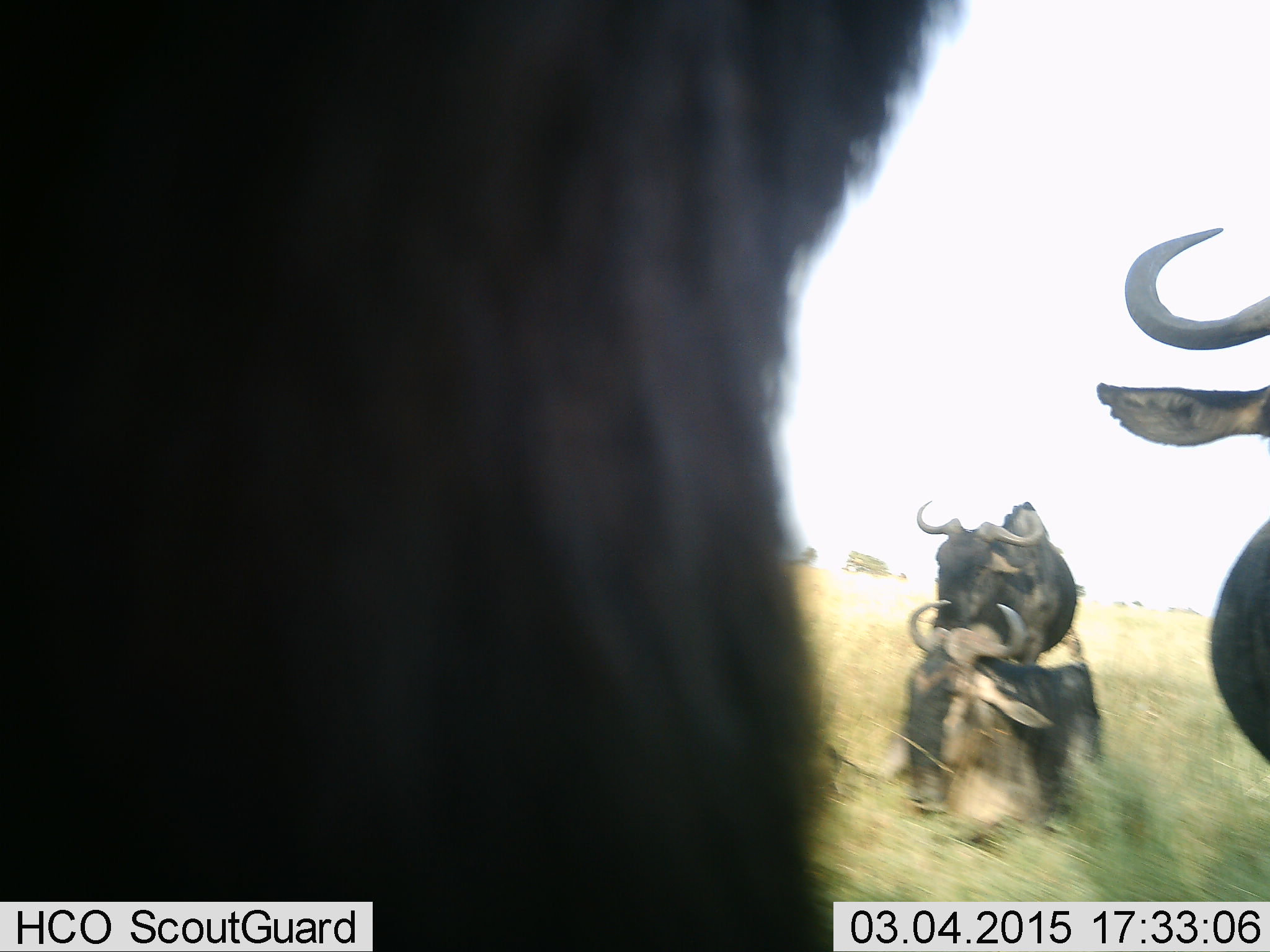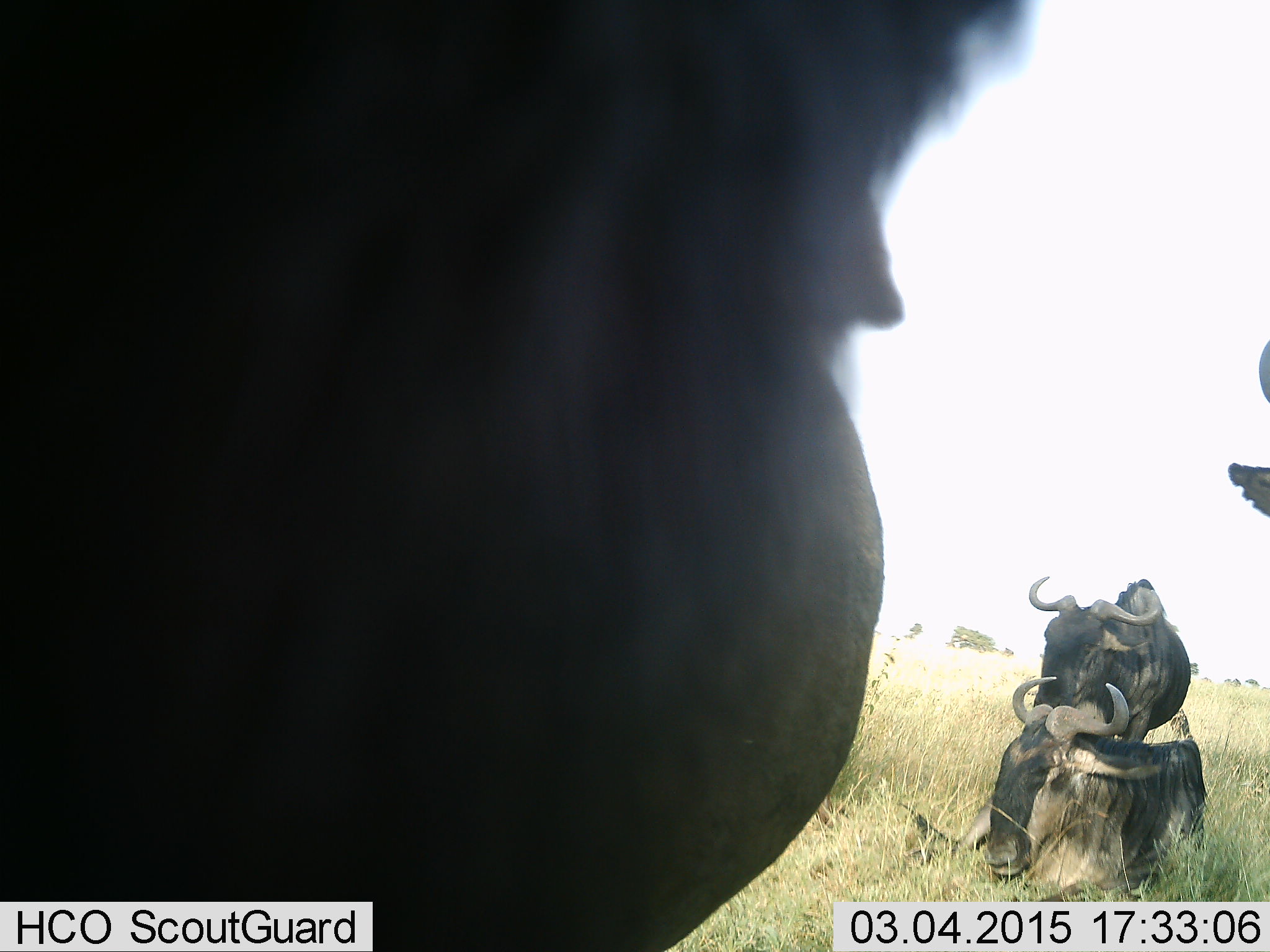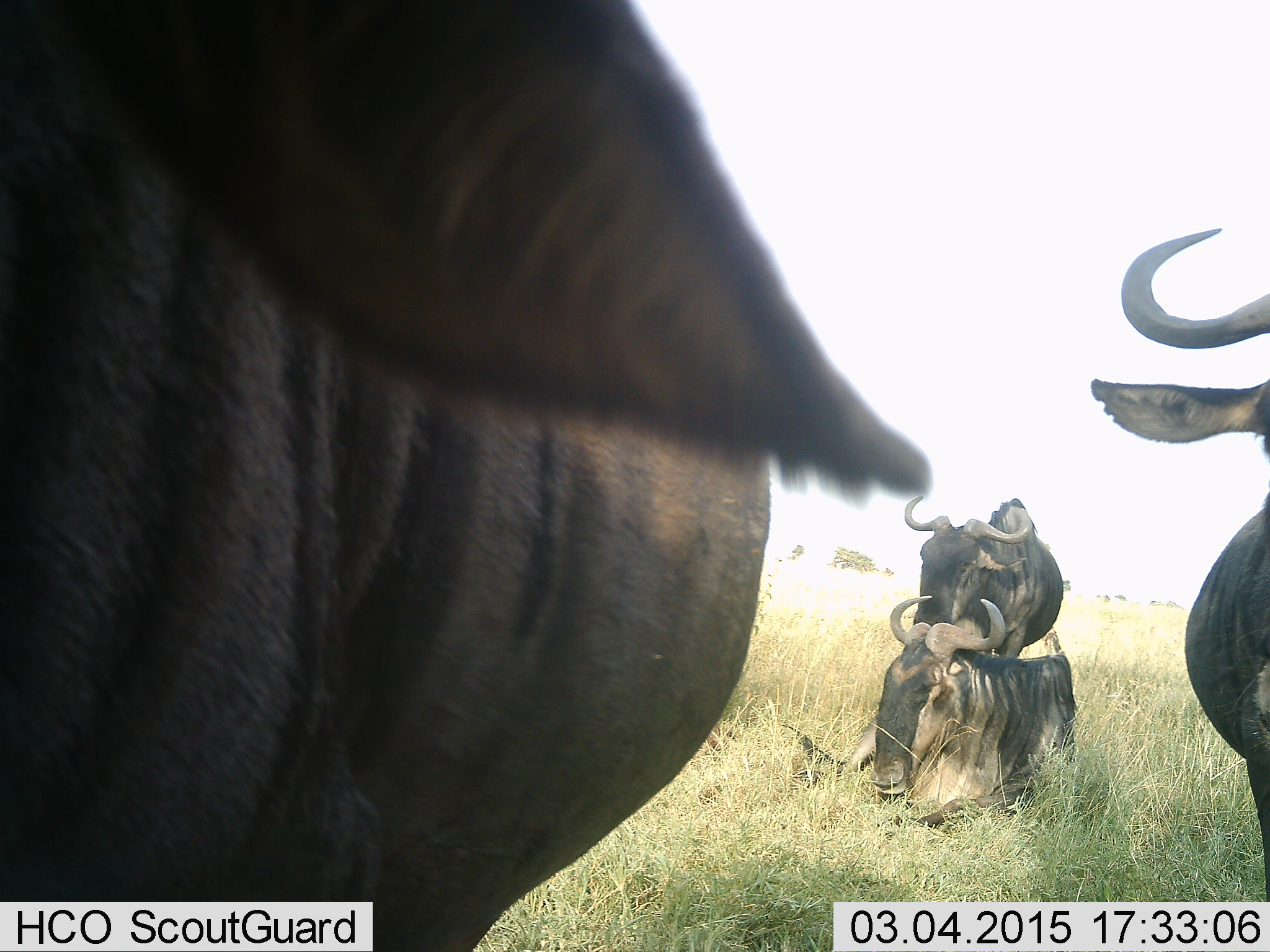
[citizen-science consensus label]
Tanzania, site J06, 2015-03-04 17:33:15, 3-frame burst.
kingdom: Animalia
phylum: Chordata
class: Mammalia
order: Artiodactyla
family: Bovidae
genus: Connochaetes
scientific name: Connochaetes taurinus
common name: blue wildebeest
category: wildebeest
Wildebeest (blue wildebeest) (Connochaetes taurinus), count 4. Behavior (volunteer vote fractions): standing 90%, resting 90%, moving 20%, interacting 10%. Young present (vote fraction): 0%. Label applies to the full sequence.